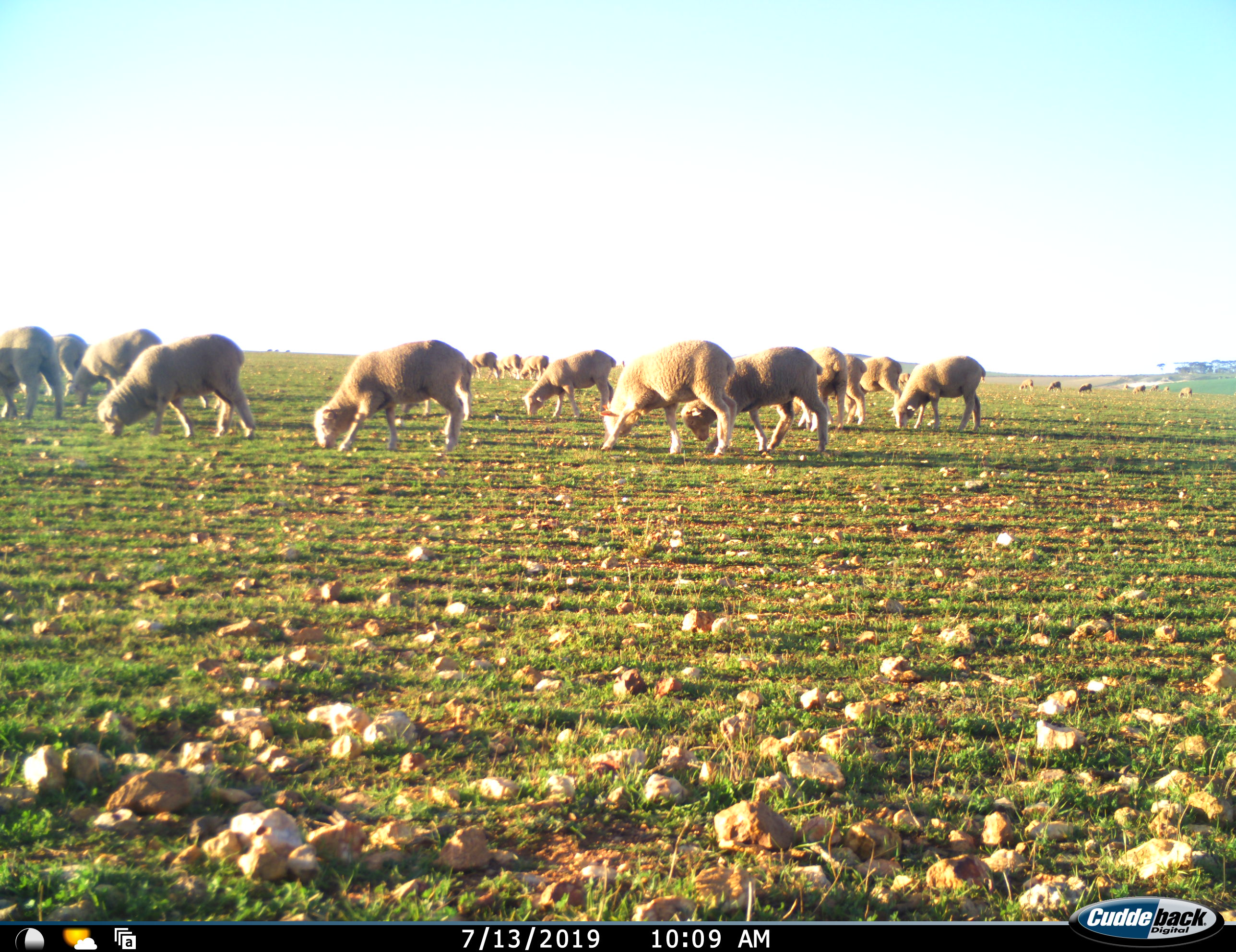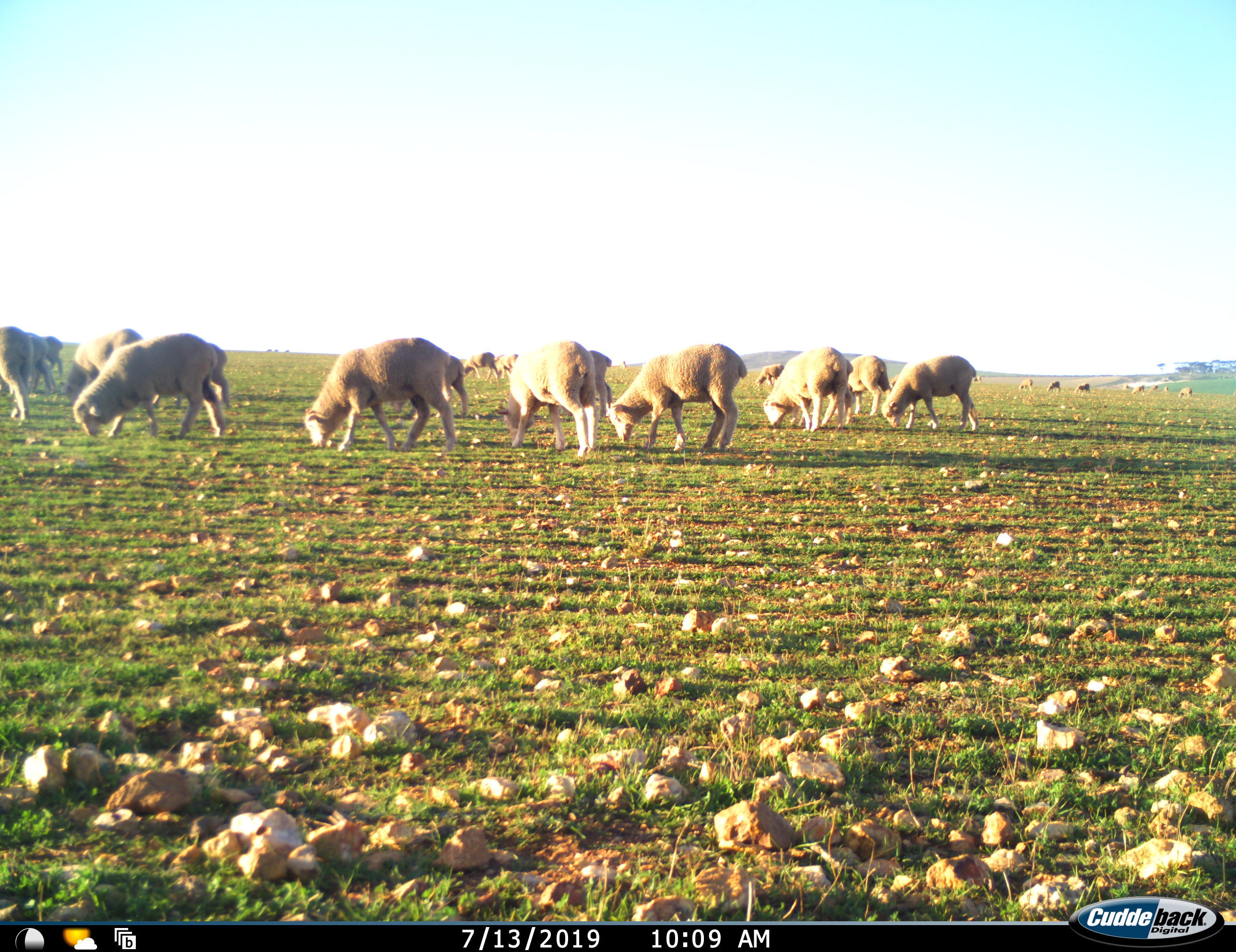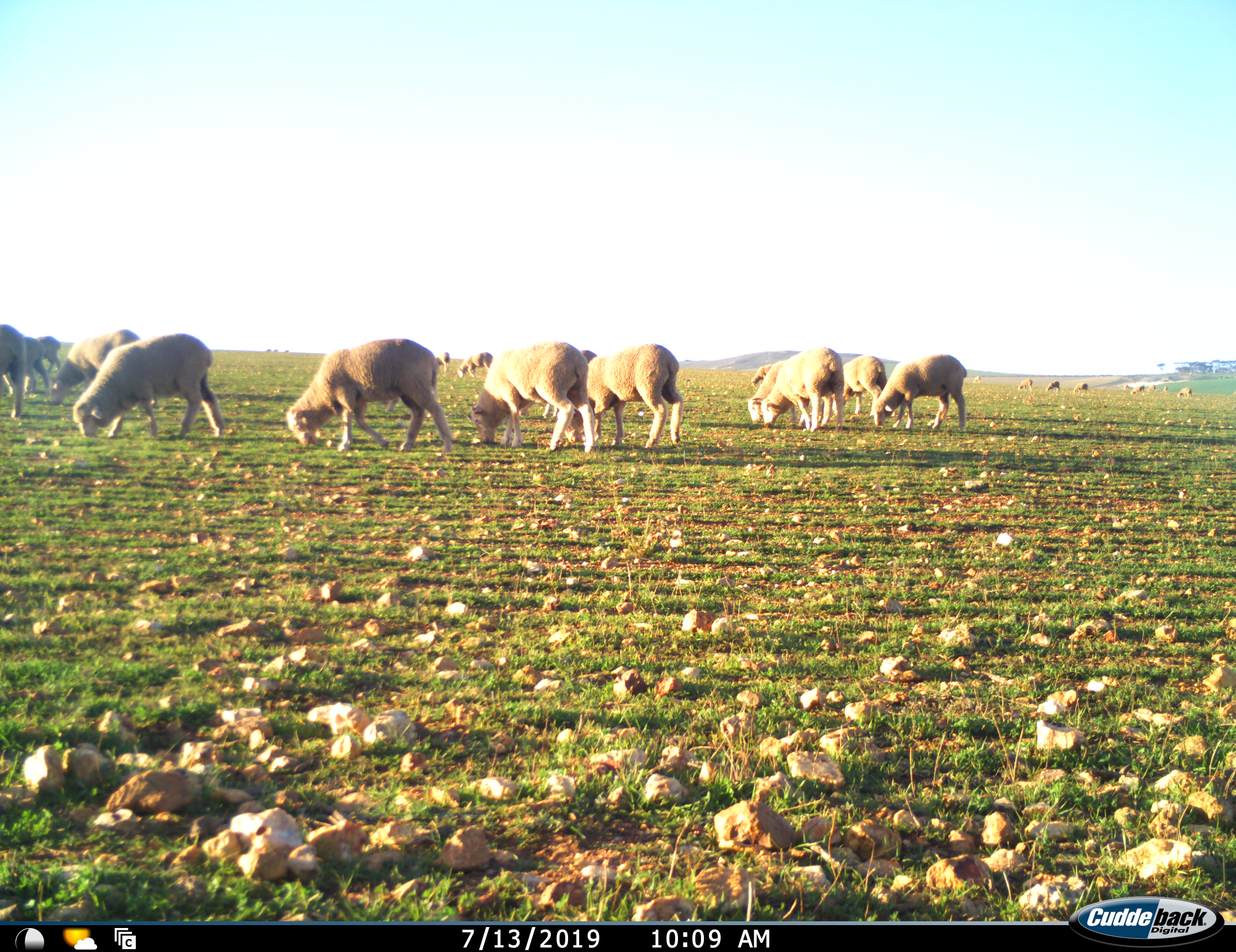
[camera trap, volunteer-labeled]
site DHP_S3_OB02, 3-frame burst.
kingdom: Animalia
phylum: Chordata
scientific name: Vertebrata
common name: domestic animal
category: domesticanimal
Domesticanimal (domestic animal) (Vertebrata), count 11-50. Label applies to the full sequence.